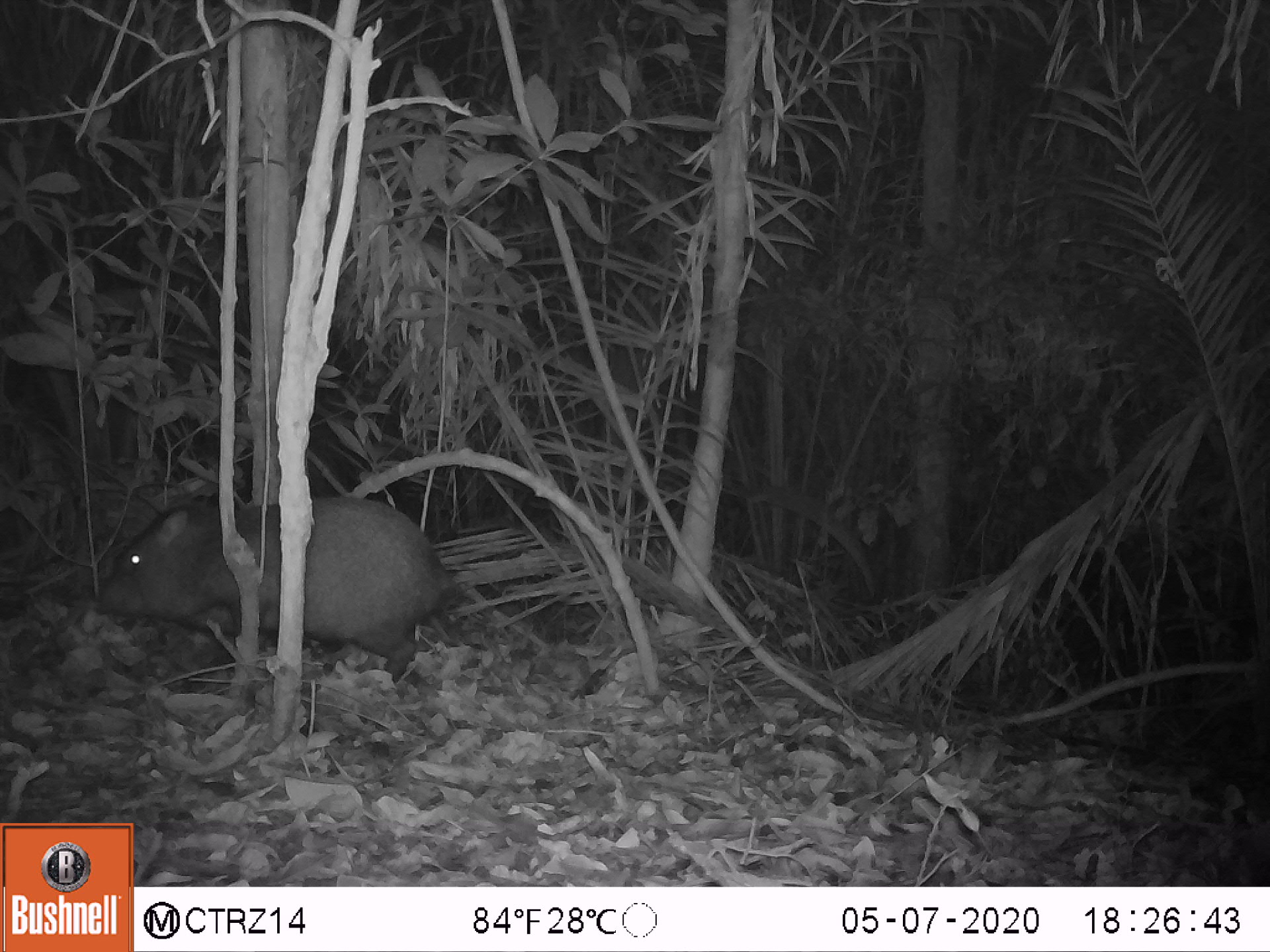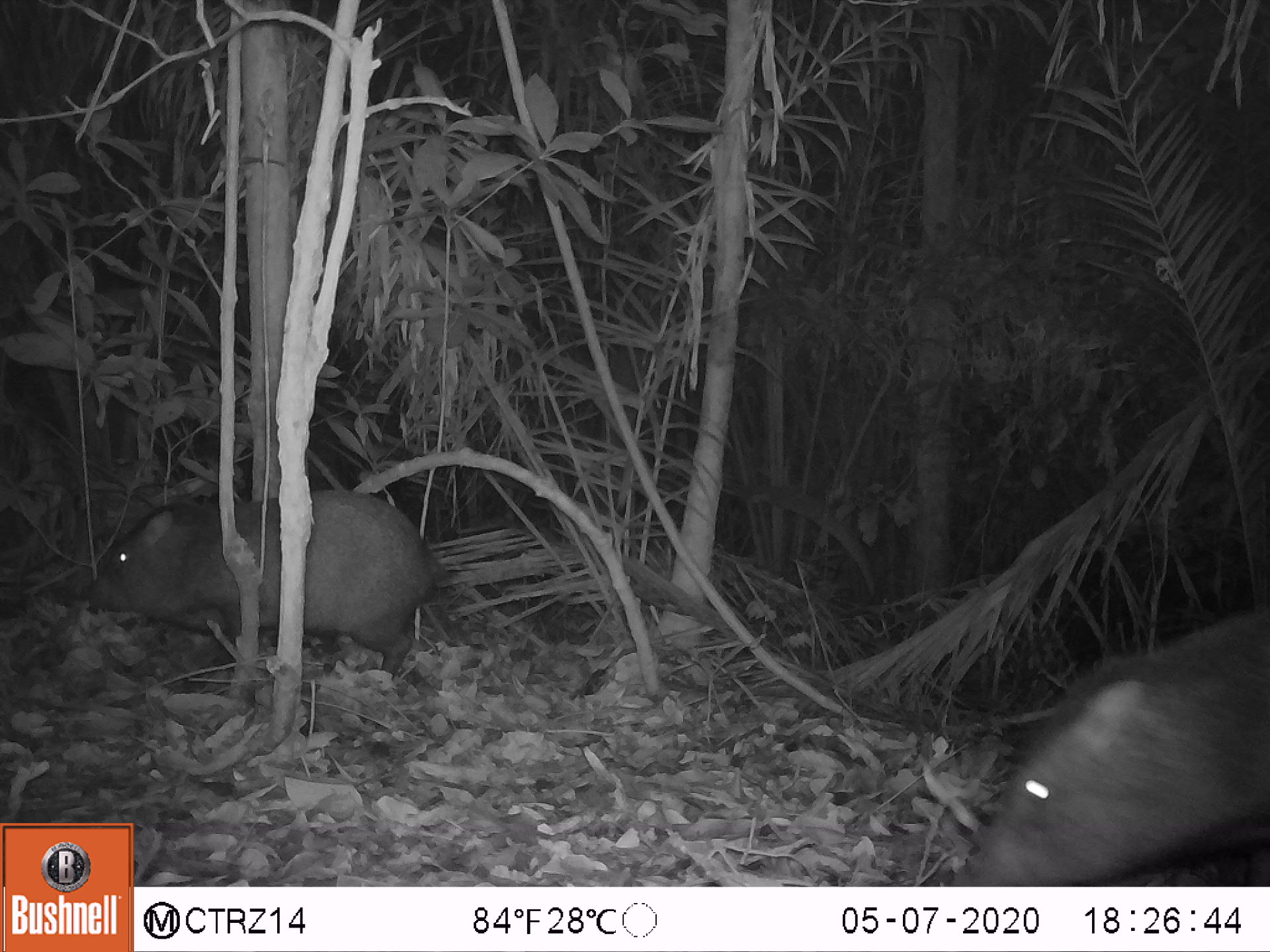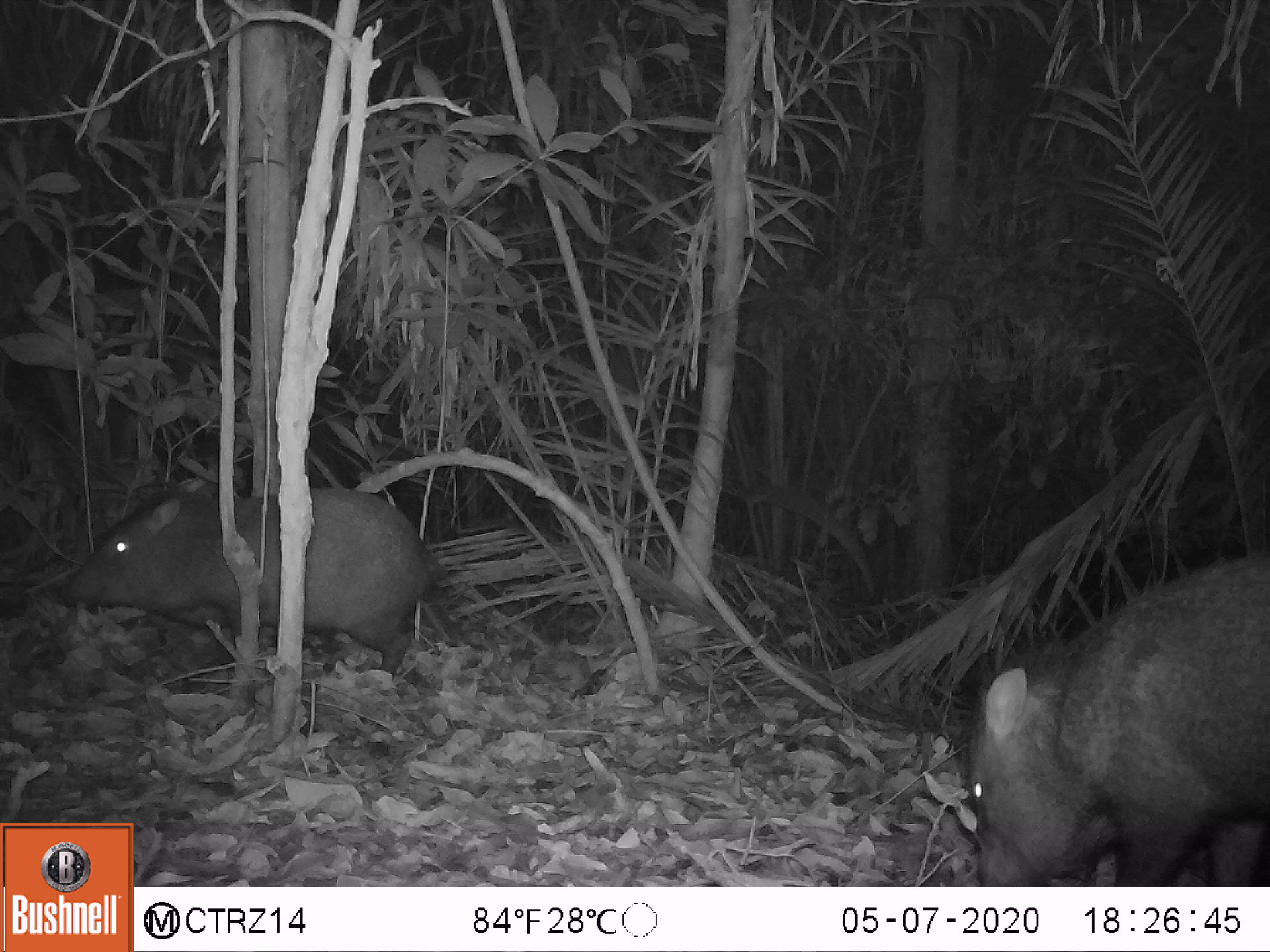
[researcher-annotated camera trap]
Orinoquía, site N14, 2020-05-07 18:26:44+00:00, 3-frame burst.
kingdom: Animalia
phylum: Chordata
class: Mammalia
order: Artiodactyla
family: Tayassuidae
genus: Pecari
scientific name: Pecari tajacu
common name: collared peccary